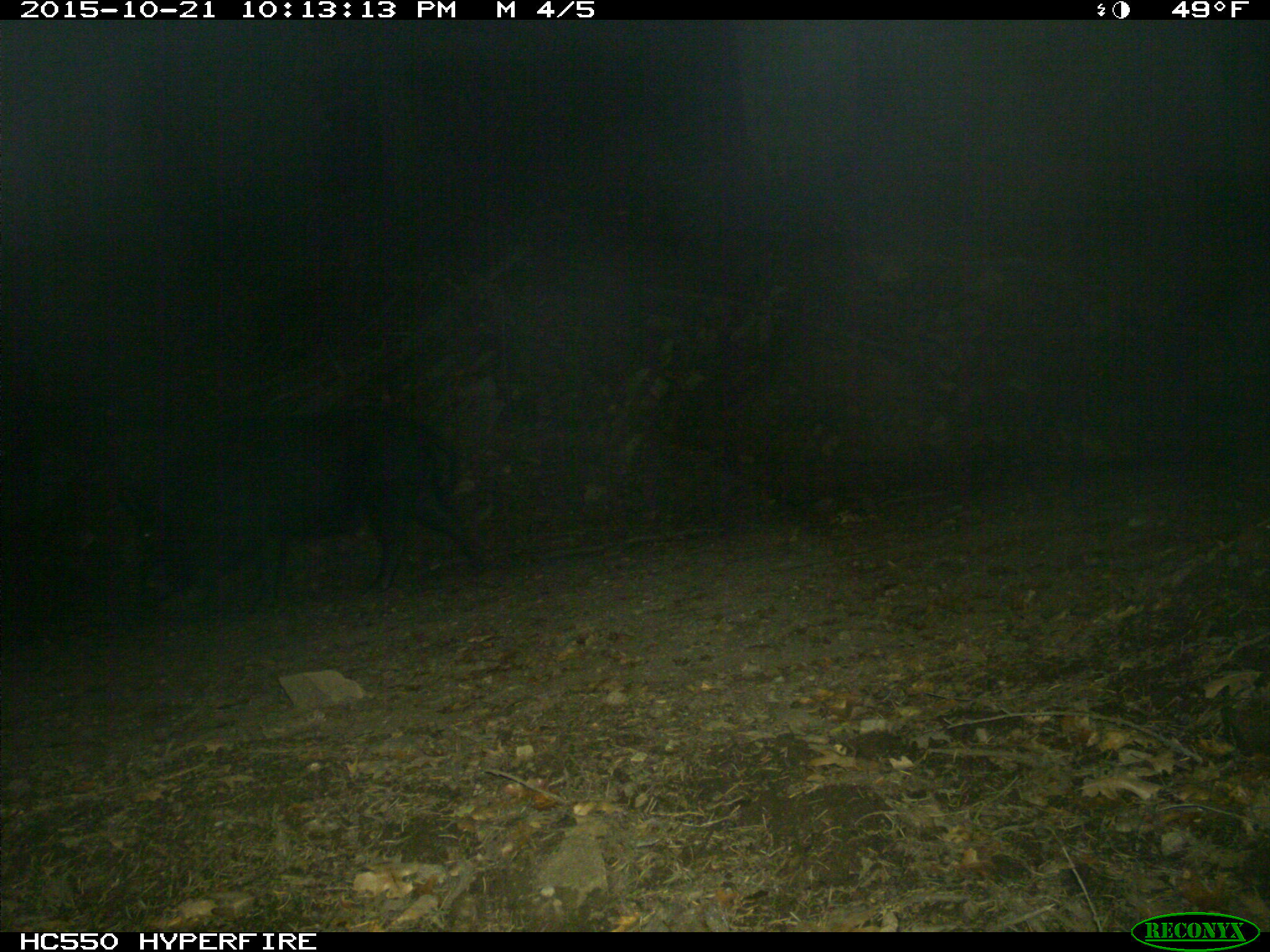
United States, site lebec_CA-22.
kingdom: Animalia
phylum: Chordata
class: Mammalia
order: Artiodactyla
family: Suidae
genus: Sus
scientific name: Sus scrofa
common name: wild boar